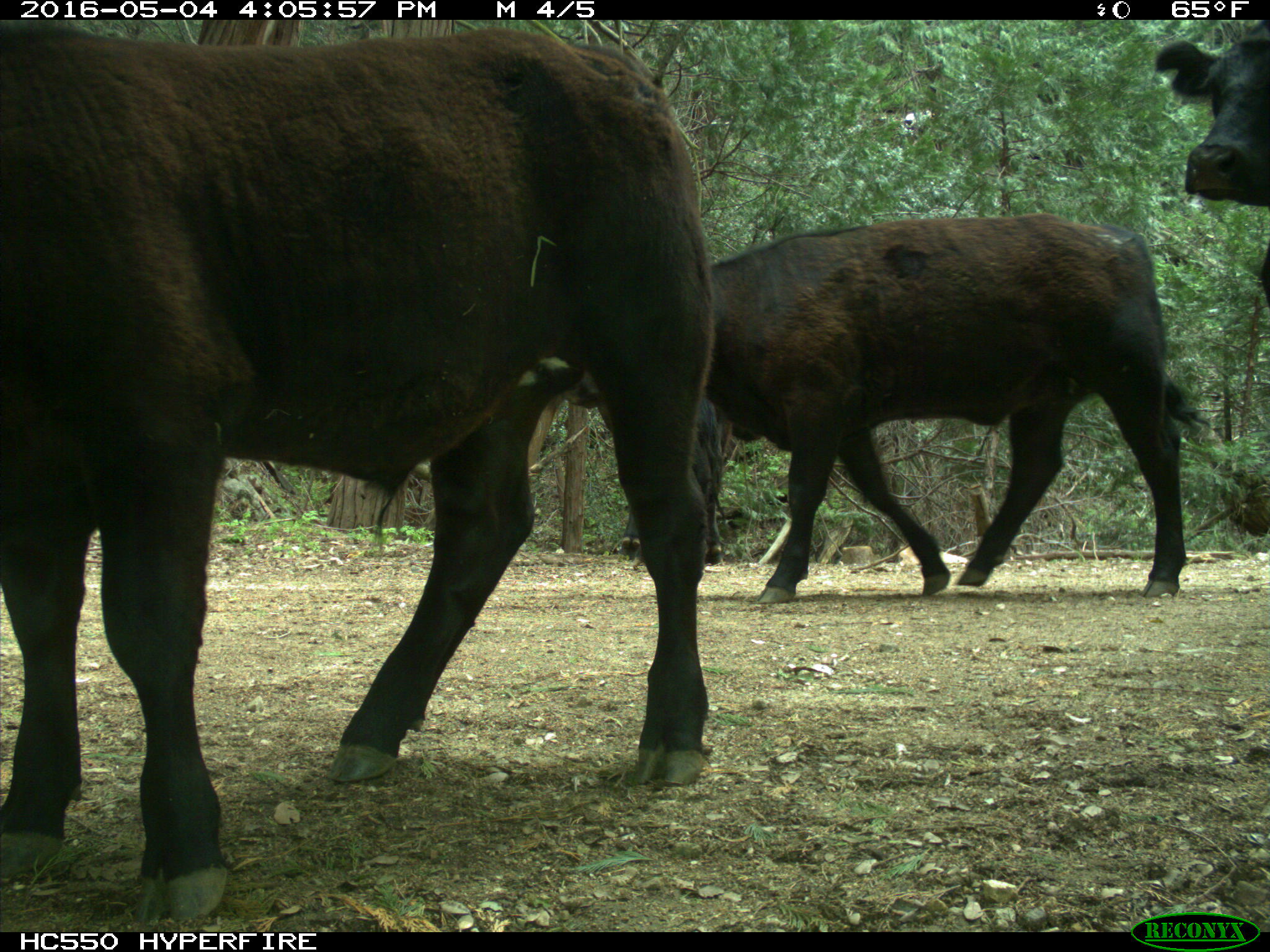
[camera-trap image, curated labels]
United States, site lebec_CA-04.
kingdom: Animalia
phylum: Chordata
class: Mammalia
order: Artiodactyla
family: Bovidae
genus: Bos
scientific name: Bos taurus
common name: domestic cow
Bos taurus (domestic cow).